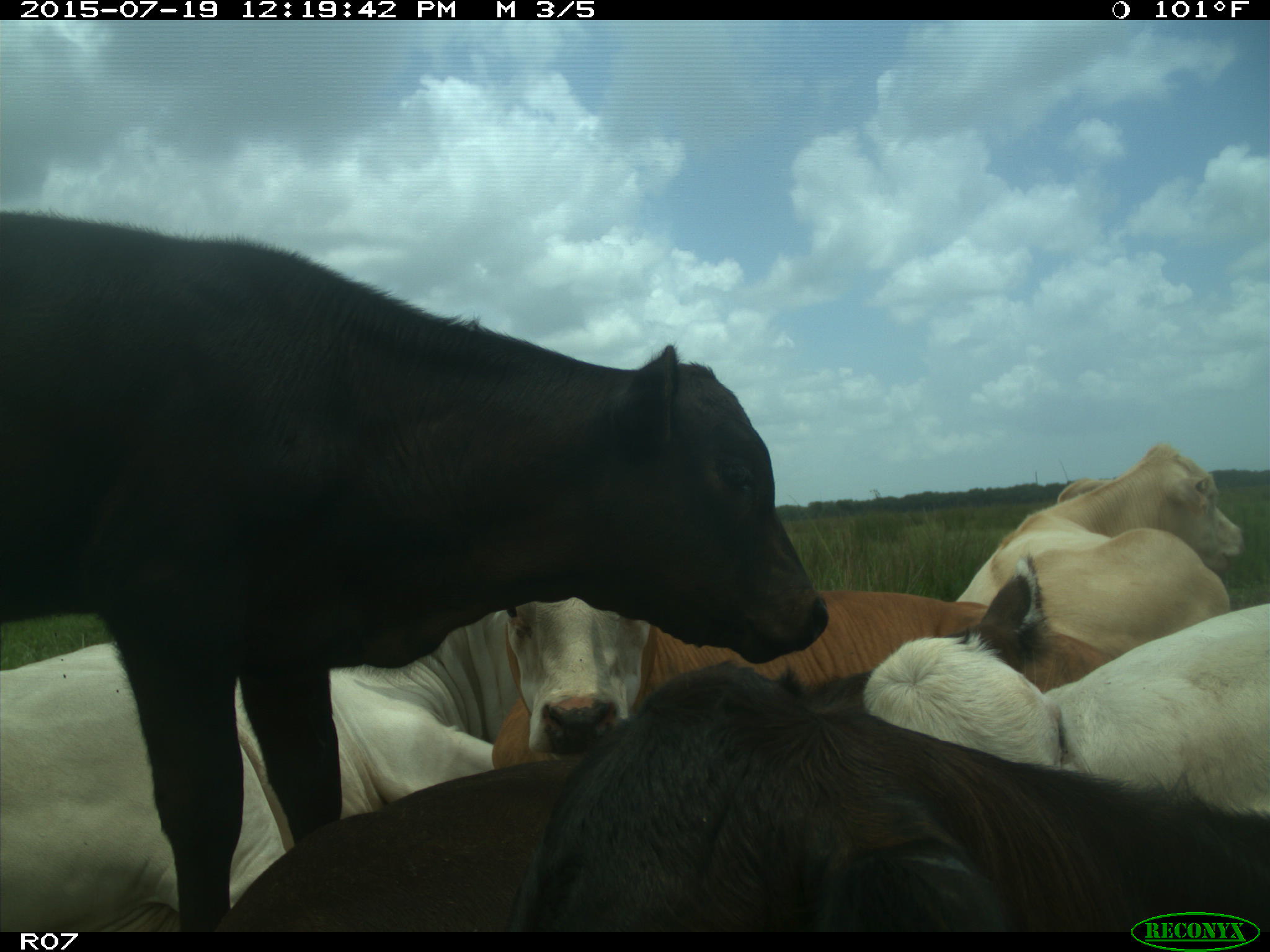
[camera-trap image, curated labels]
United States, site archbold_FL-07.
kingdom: Animalia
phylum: Chordata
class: Mammalia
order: Artiodactyla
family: Bovidae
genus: Bos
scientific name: Bos taurus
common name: domestic cow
Bos taurus (domestic cow).